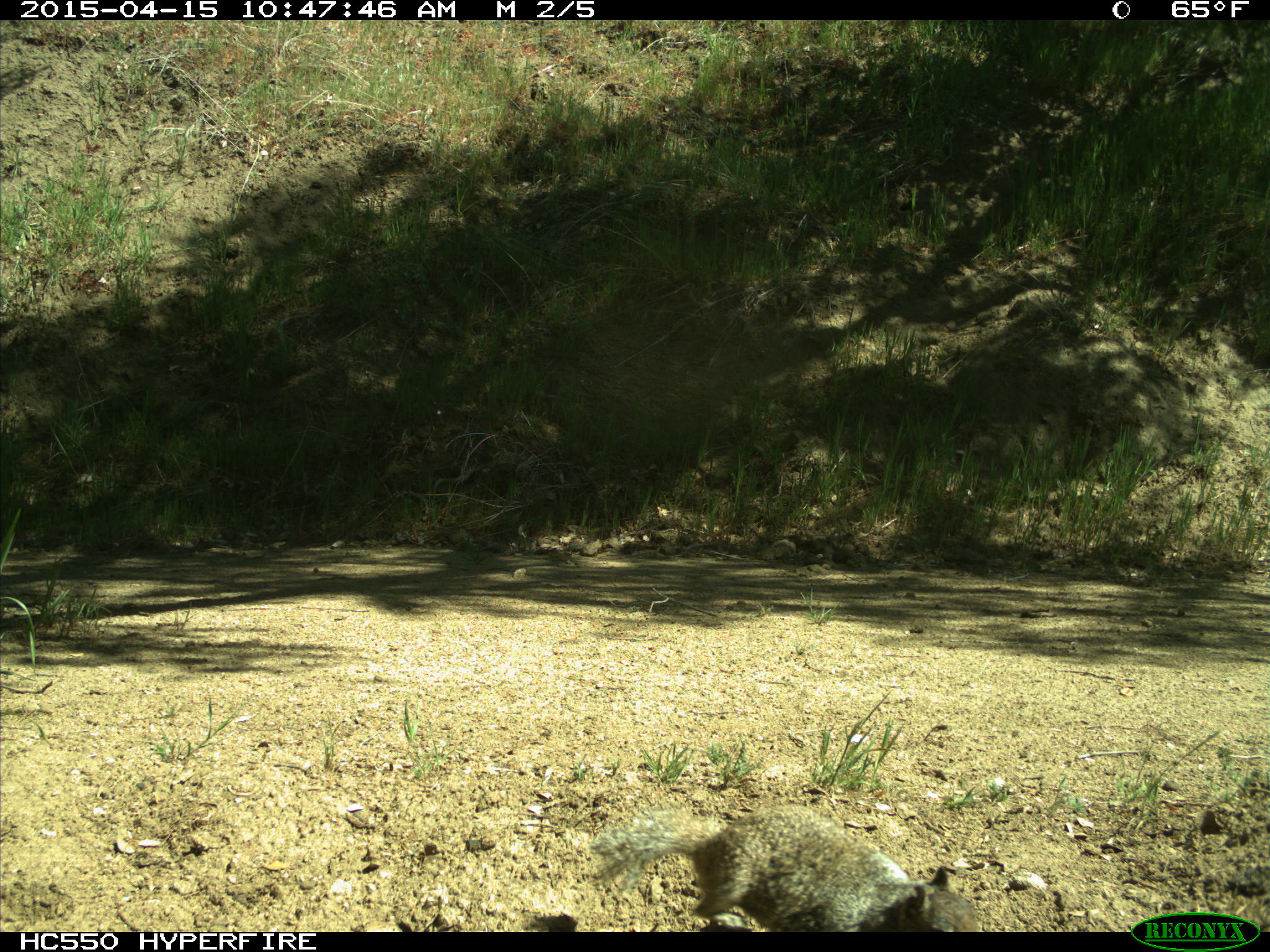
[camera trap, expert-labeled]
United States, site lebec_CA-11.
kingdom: Animalia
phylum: Chordata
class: Mammalia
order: Rodentia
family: Sciuridae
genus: Otospermophilus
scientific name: Otospermophilus beecheyi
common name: california ground squirrel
Otospermophilus beecheyi (california ground squirrel).